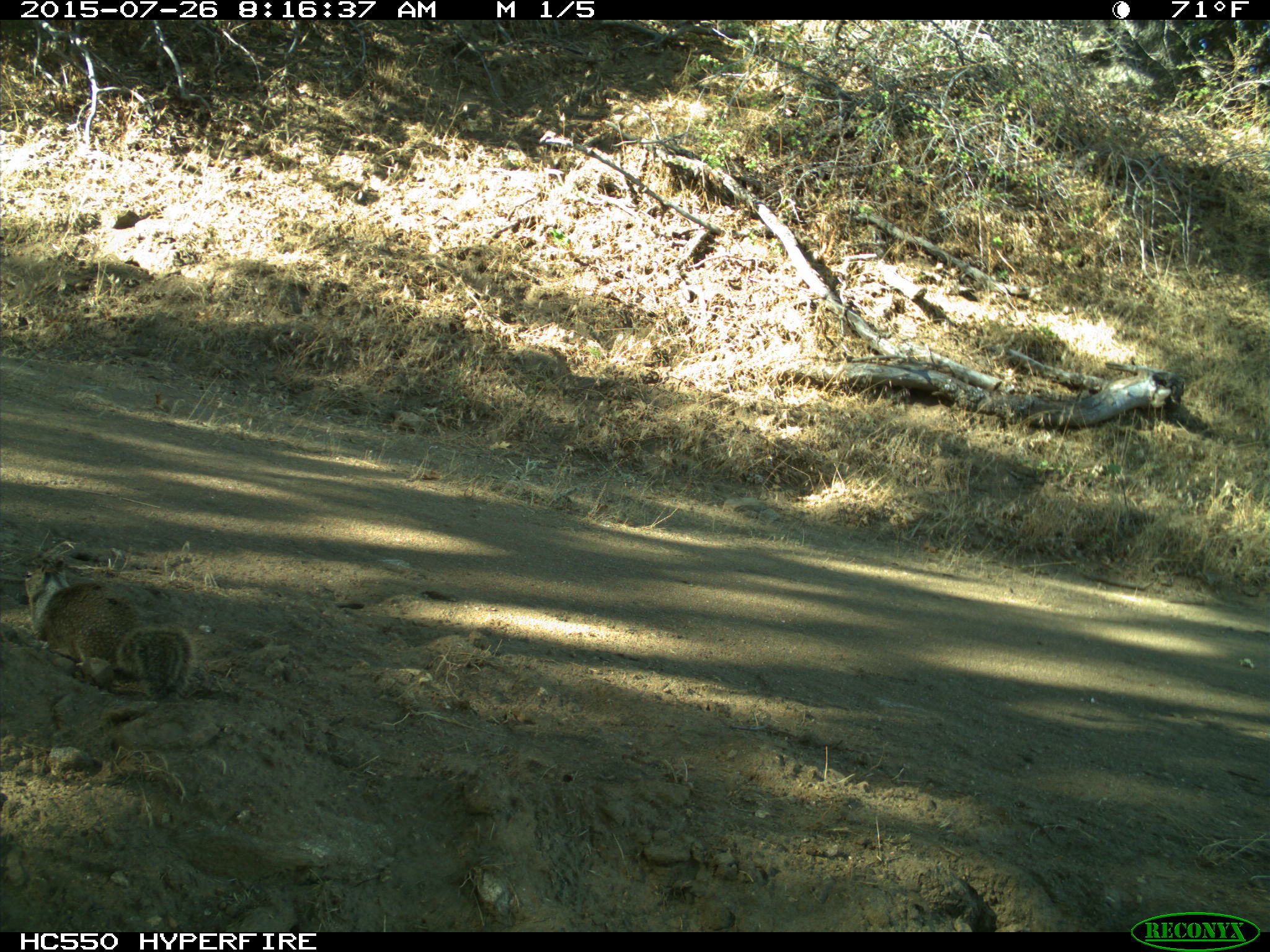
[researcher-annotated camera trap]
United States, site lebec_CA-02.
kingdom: Animalia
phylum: Chordata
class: Mammalia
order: Rodentia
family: Sciuridae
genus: Otospermophilus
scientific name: Otospermophilus beecheyi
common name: california ground squirrel